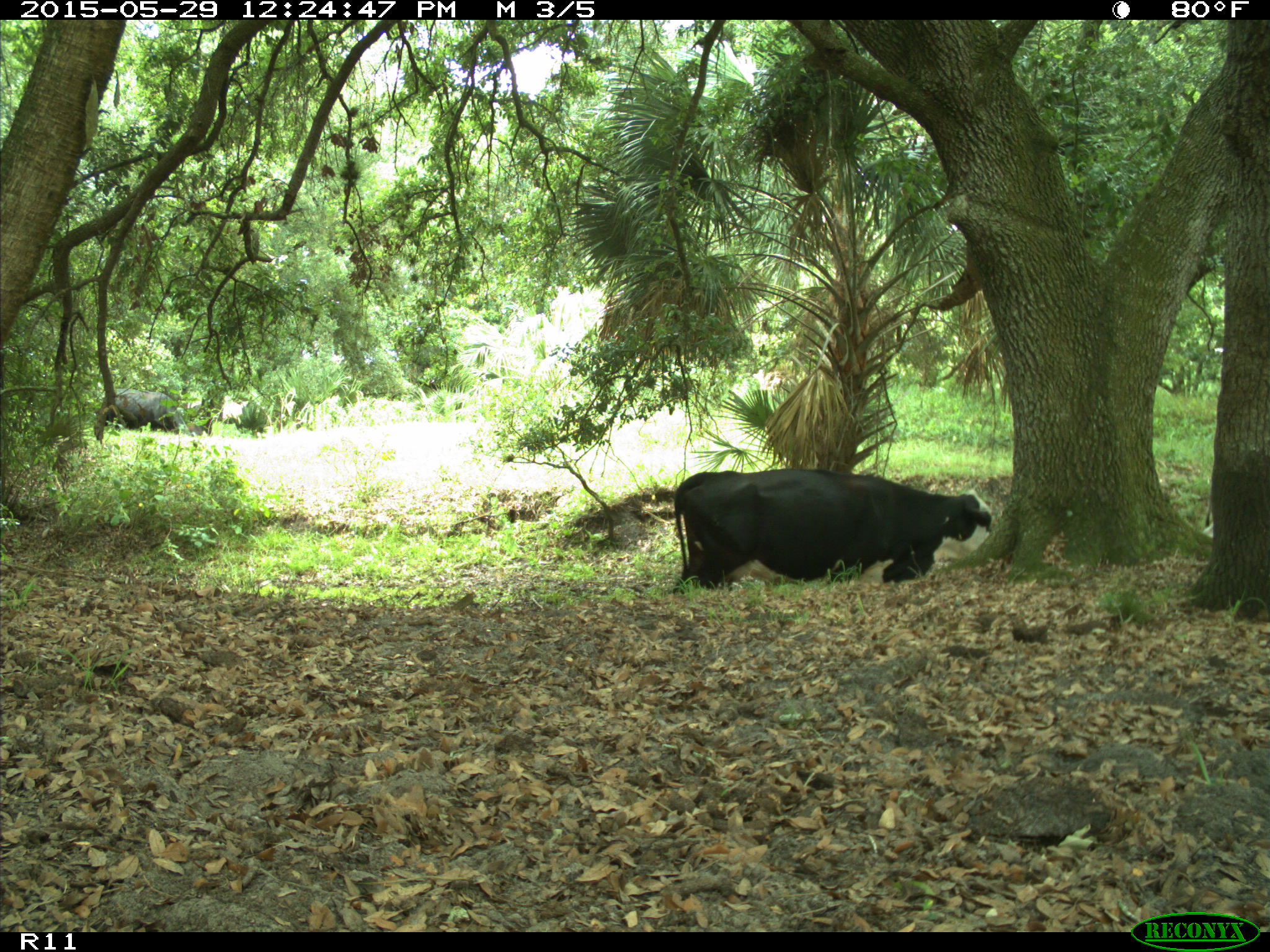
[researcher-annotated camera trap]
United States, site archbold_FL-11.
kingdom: Animalia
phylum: Chordata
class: Mammalia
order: Artiodactyla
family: Bovidae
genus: Bos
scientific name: Bos taurus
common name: domestic cow